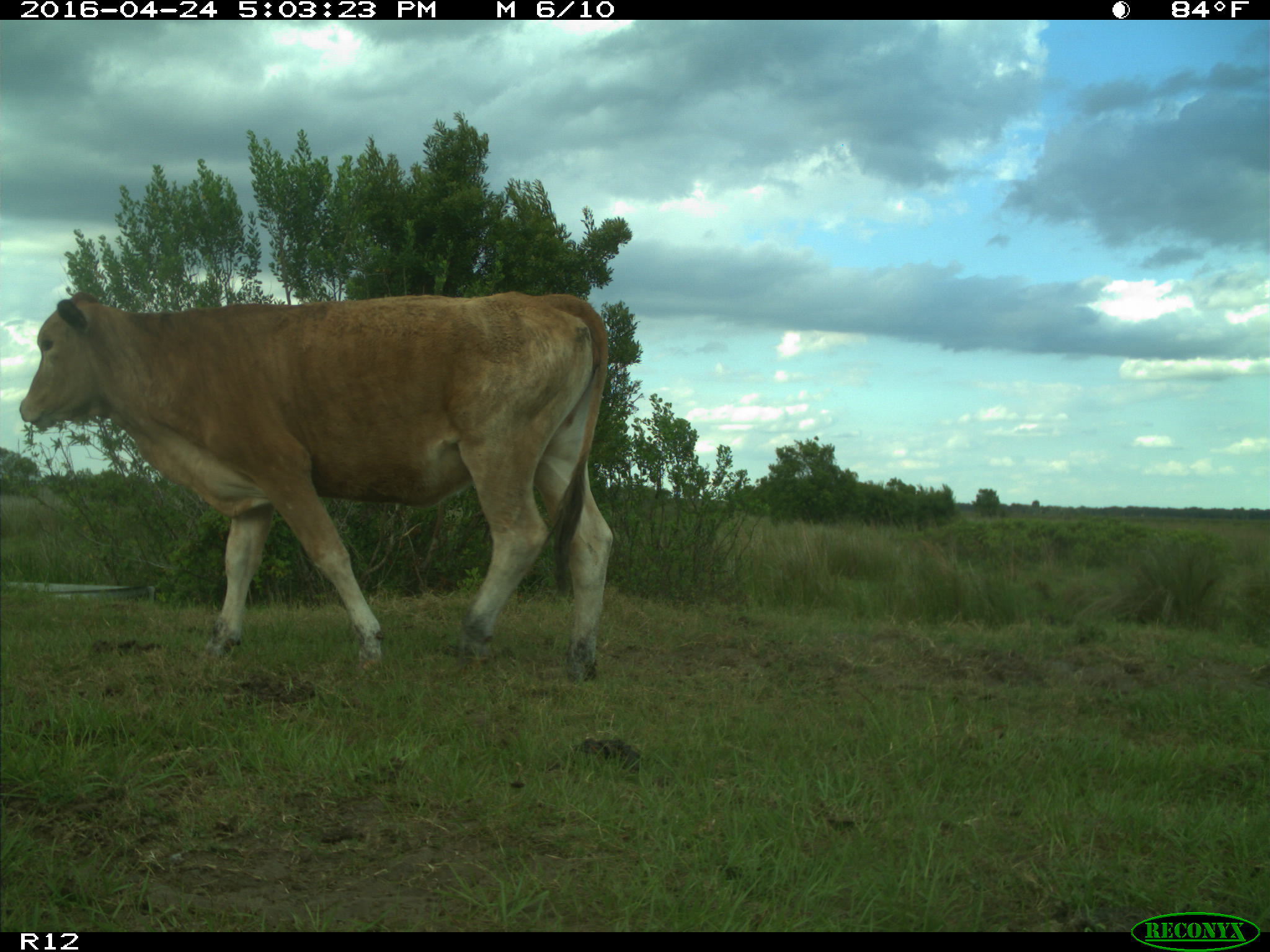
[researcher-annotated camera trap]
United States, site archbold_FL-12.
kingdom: Animalia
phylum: Chordata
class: Mammalia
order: Artiodactyla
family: Bovidae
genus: Bos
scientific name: Bos taurus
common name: domestic cow